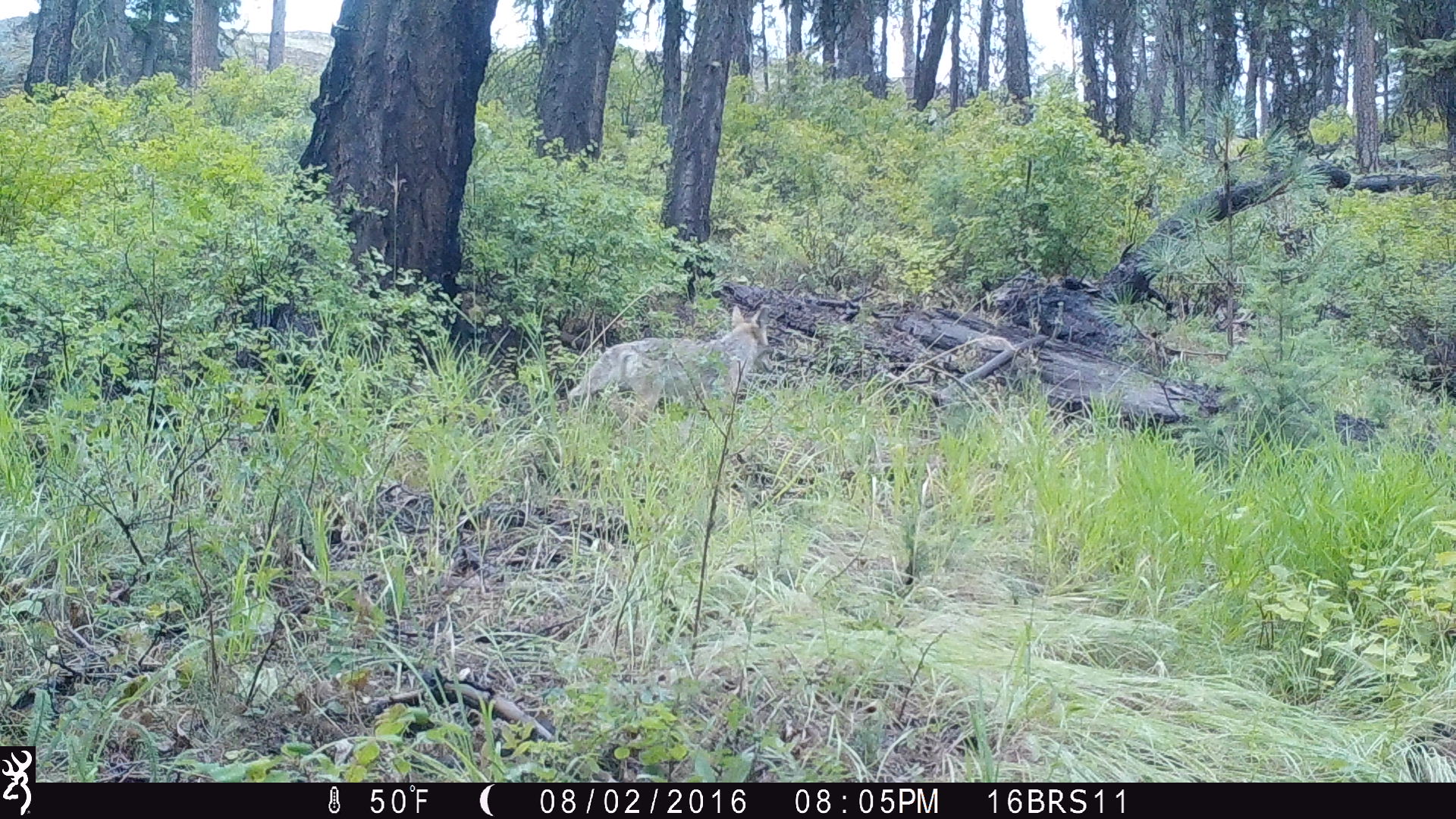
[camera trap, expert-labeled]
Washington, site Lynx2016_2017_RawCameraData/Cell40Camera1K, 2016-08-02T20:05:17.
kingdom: Animalia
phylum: Chordata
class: Mammalia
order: Carnivora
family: Canidae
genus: Canis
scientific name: Canis latrans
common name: coyote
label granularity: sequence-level